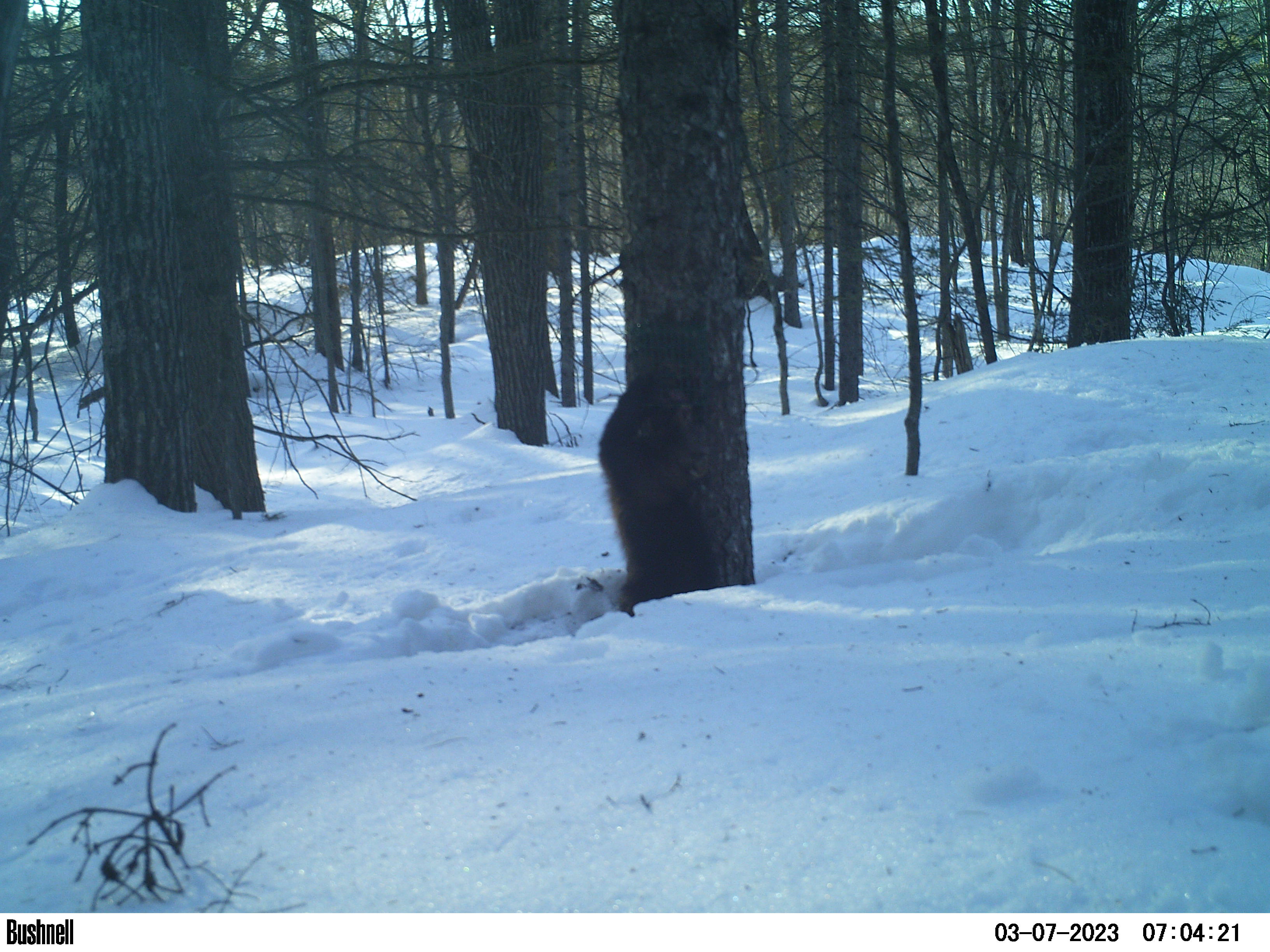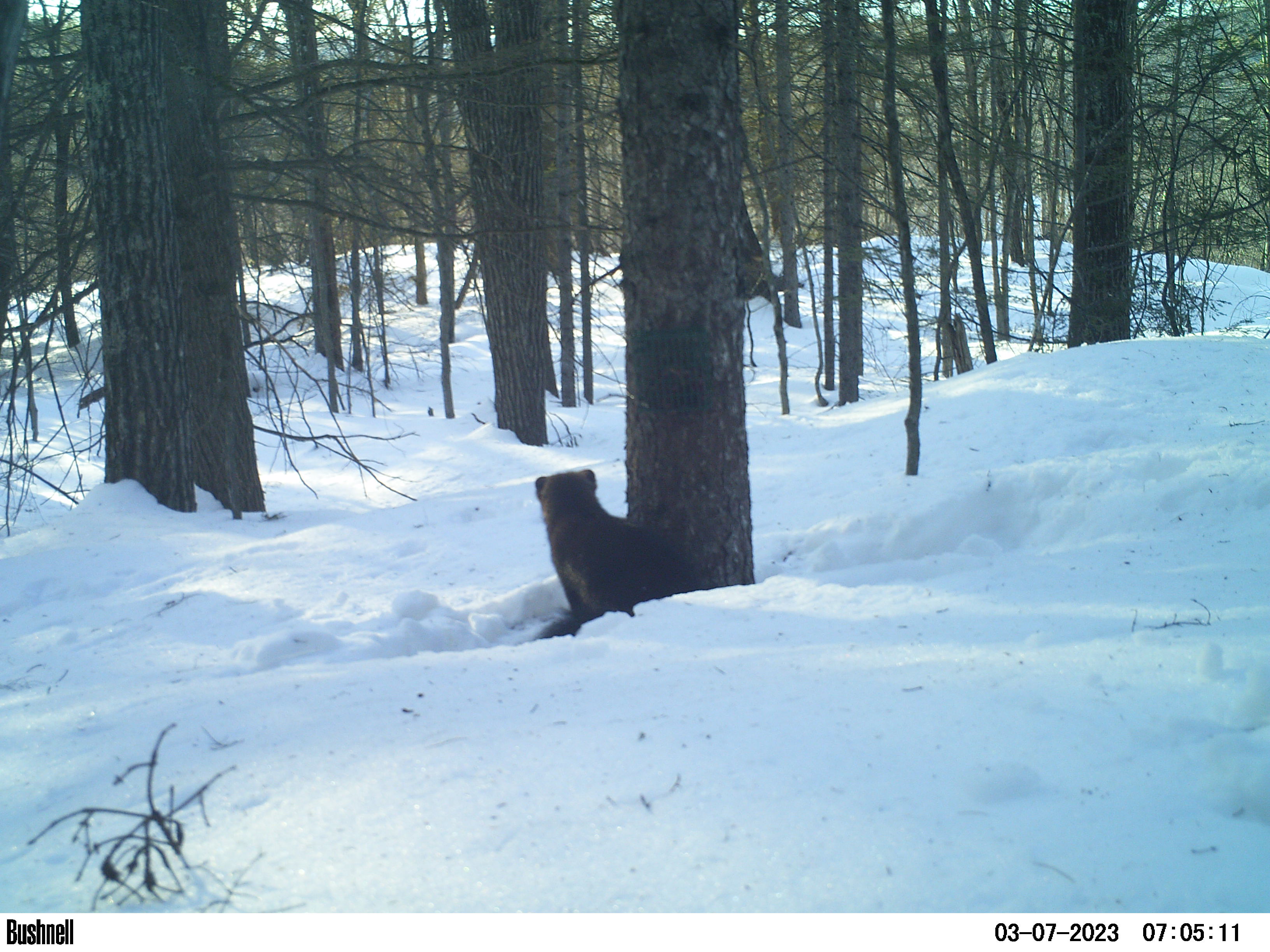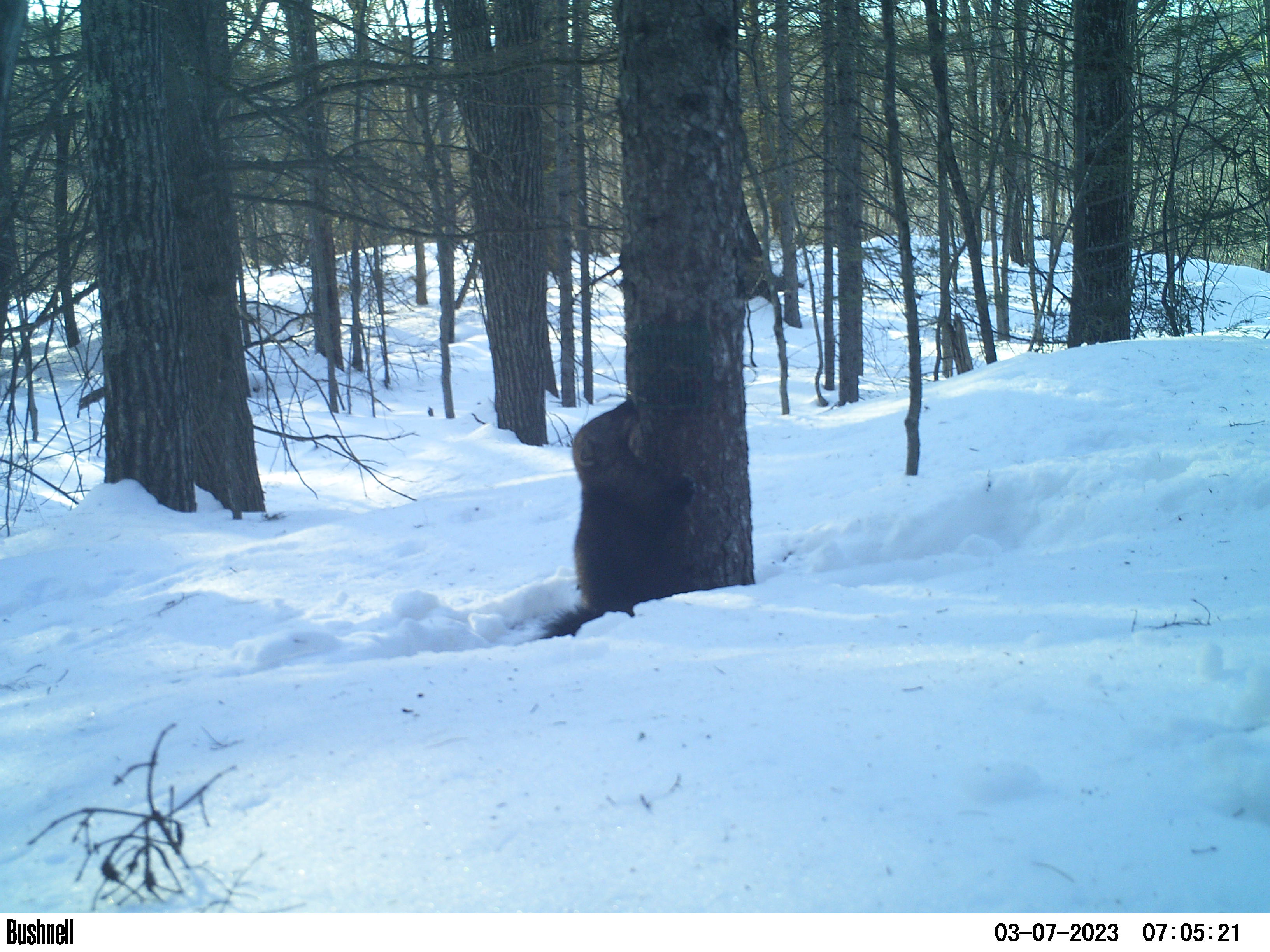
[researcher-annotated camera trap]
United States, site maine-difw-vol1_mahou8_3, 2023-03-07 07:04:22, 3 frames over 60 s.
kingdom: Animalia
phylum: Chordata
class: Mammalia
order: Carnivora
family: Mustelidae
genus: Pekania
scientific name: Pekania pennanti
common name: fisher